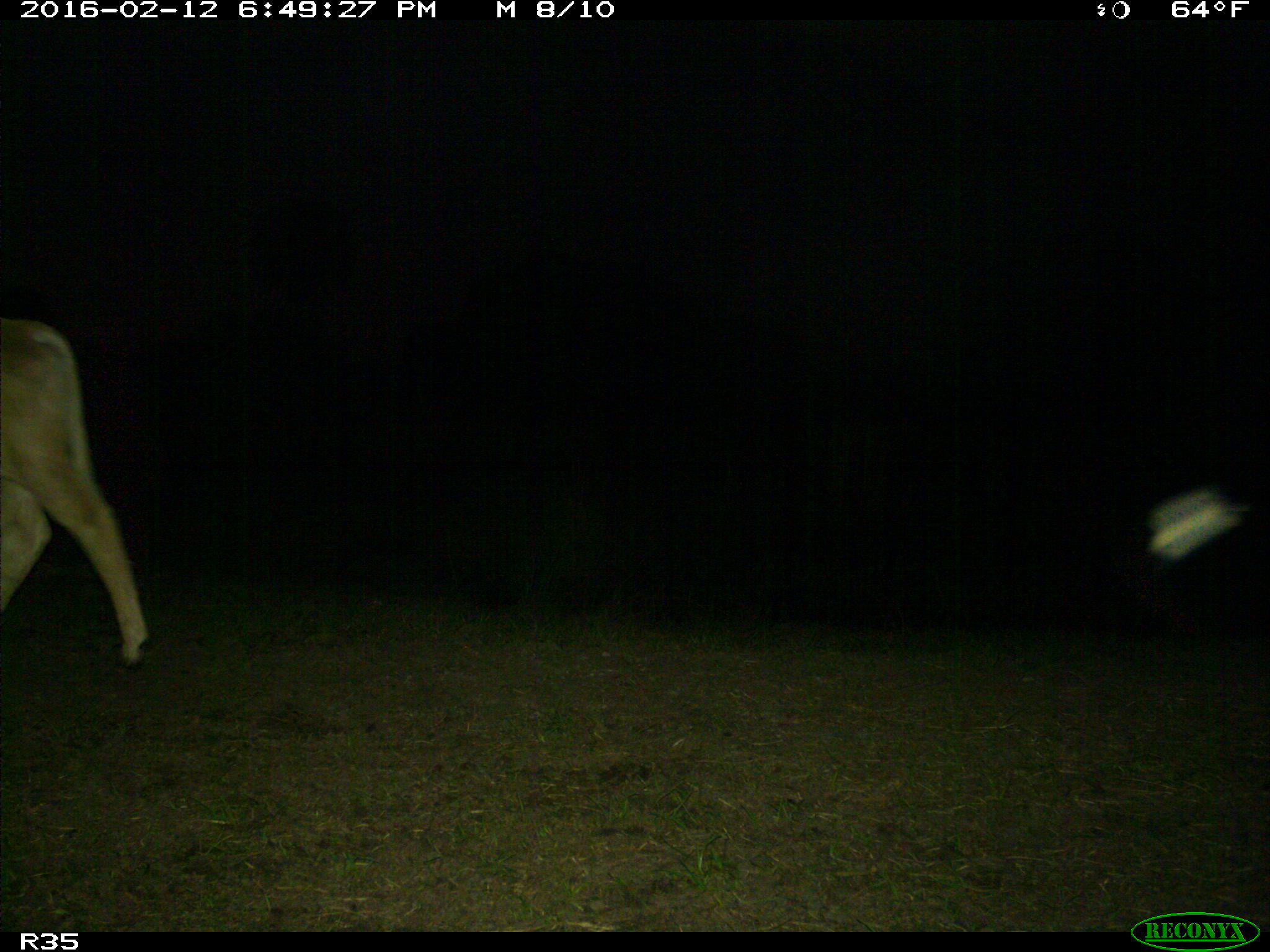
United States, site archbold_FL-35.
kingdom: Animalia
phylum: Chordata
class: Mammalia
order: Artiodactyla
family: Bovidae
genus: Bos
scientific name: Bos taurus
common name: domestic cow